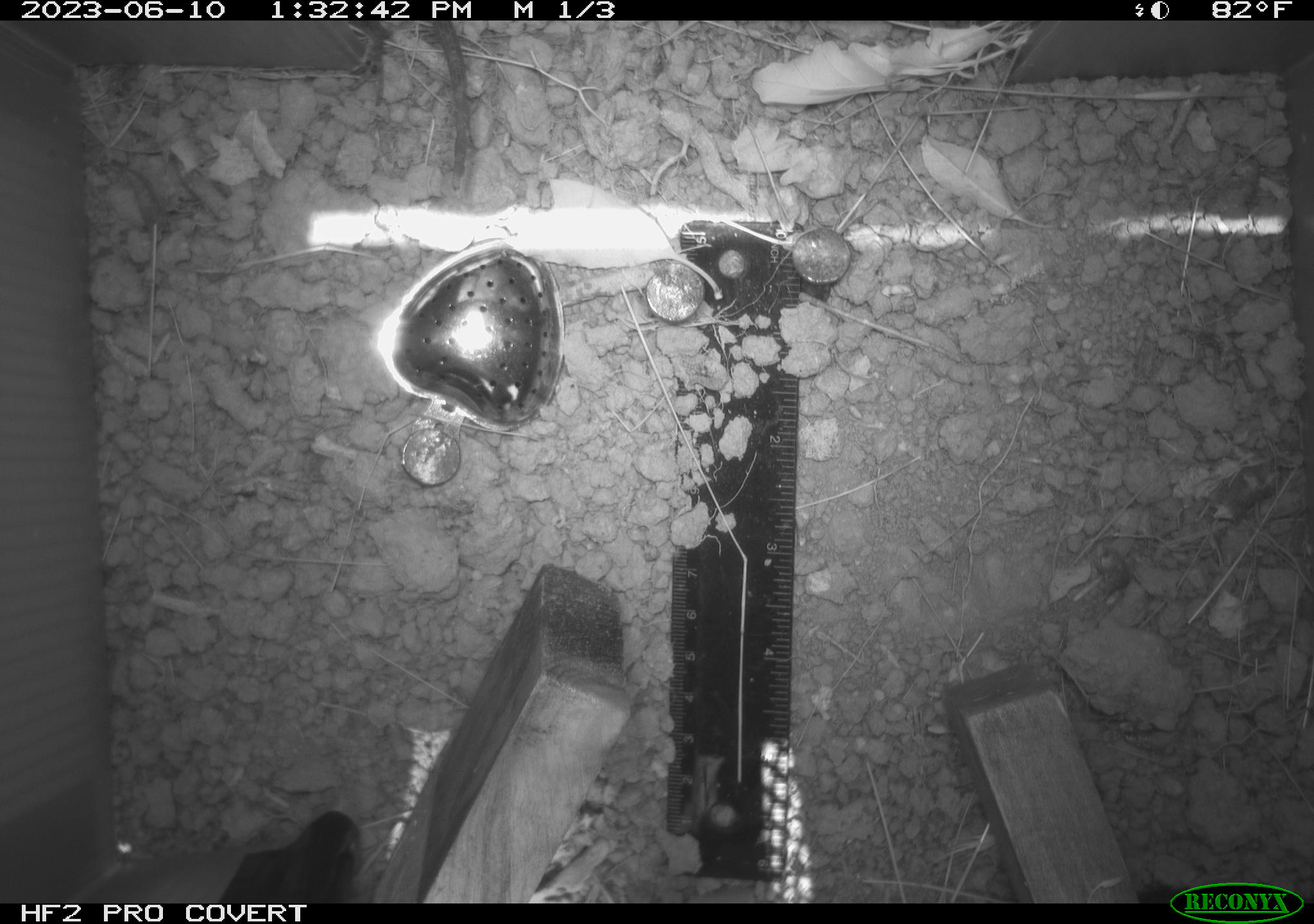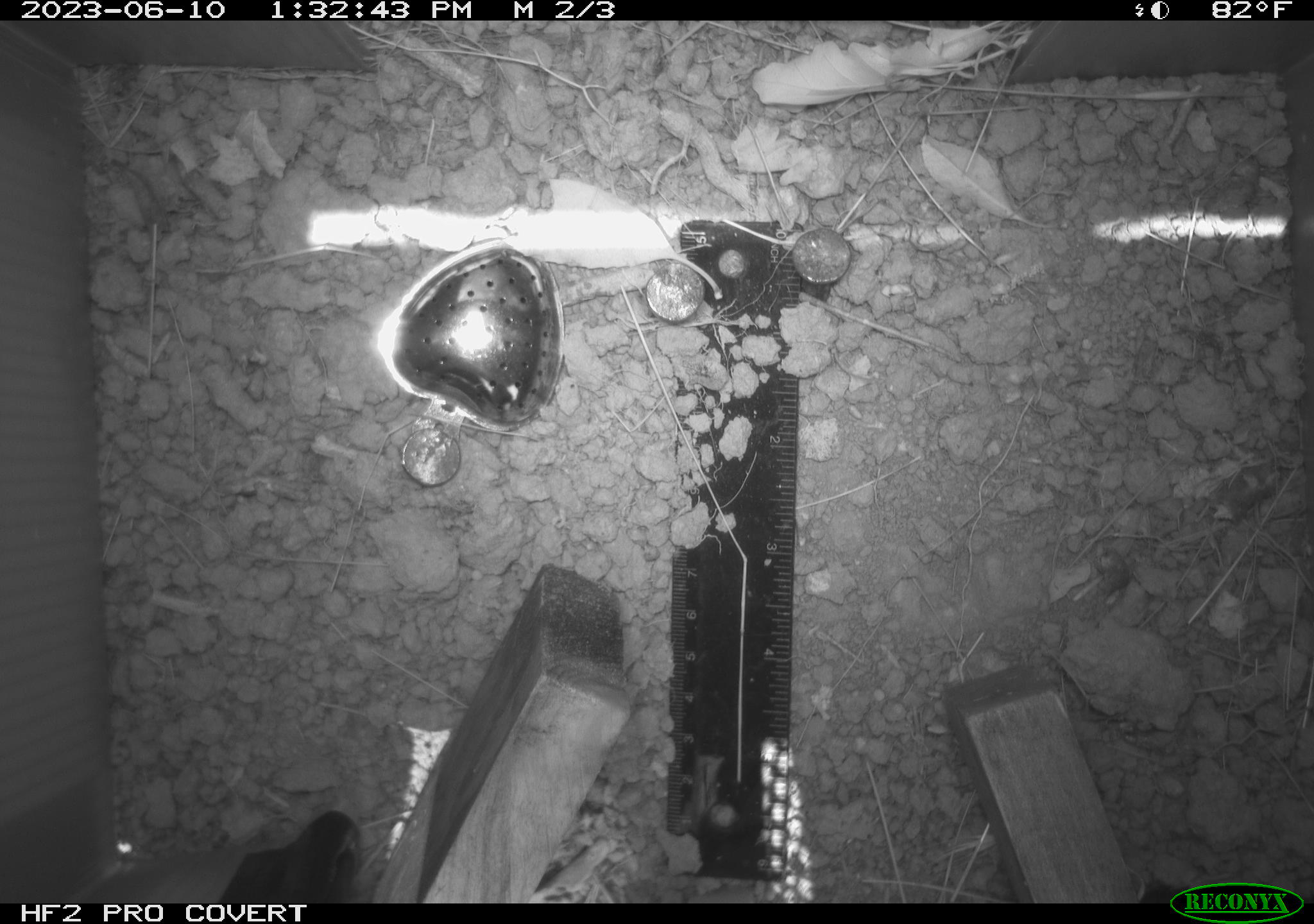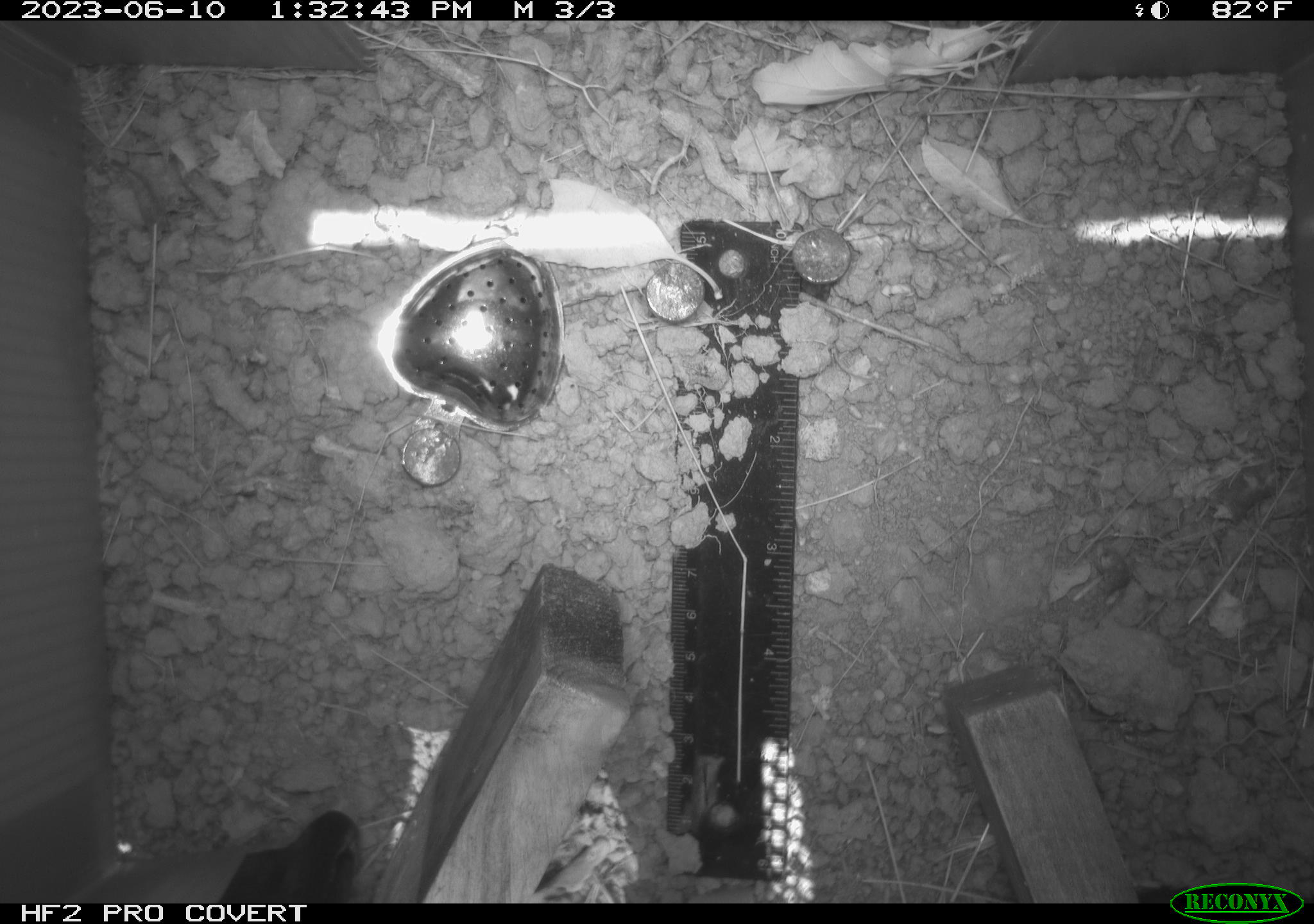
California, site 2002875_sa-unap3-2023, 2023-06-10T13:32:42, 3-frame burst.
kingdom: Animalia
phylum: Chordata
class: Reptilia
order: Squamata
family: Phrynosomatidae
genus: Sceloporus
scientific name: Sceloporus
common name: spiny lizards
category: sceloporus species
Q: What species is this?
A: Sceloporus species (spiny lizards) (Sceloporus).